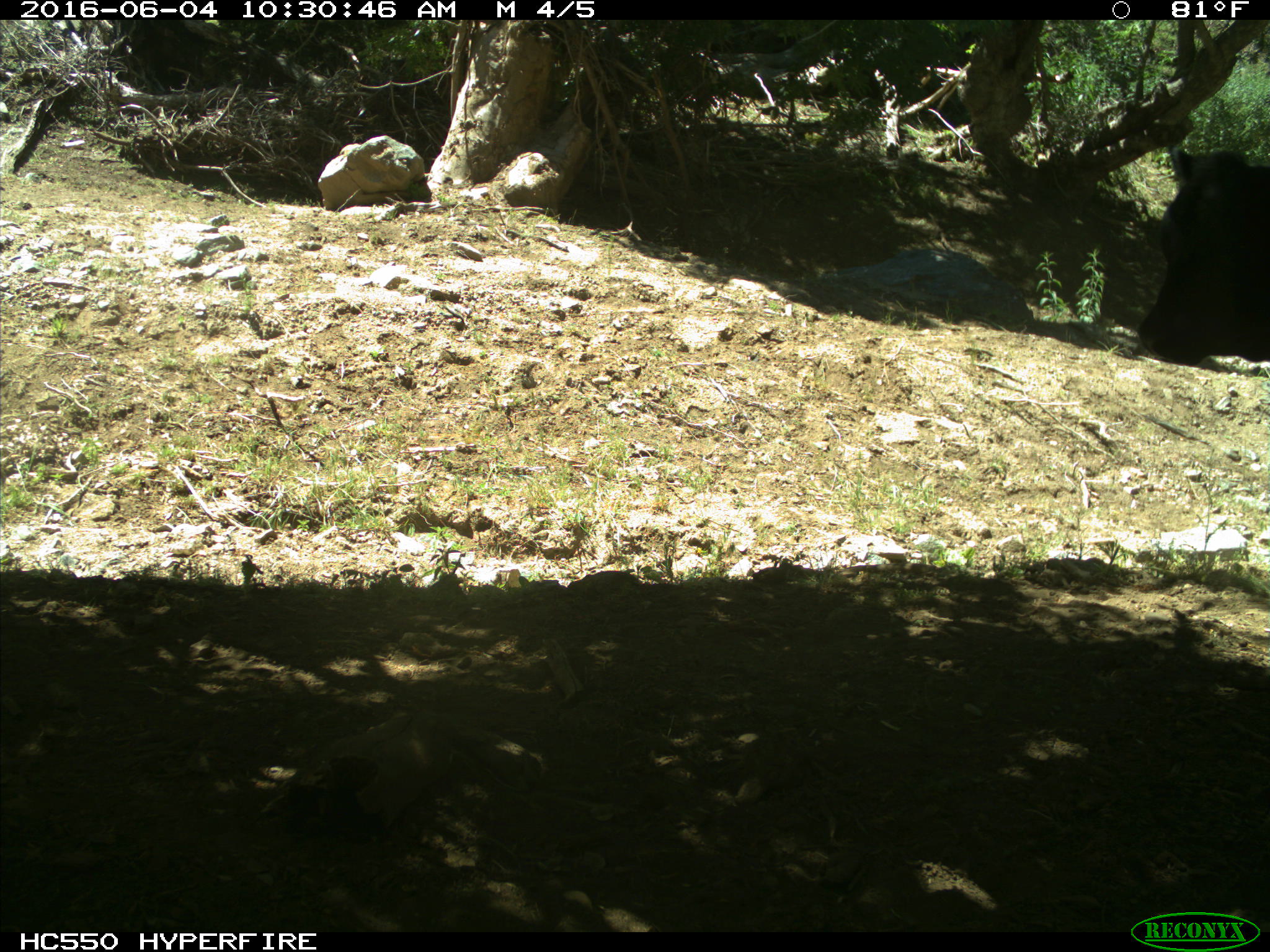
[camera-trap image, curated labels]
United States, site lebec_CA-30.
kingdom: Animalia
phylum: Chordata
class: Mammalia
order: Artiodactyla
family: Bovidae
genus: Bos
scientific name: Bos taurus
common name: domestic cow